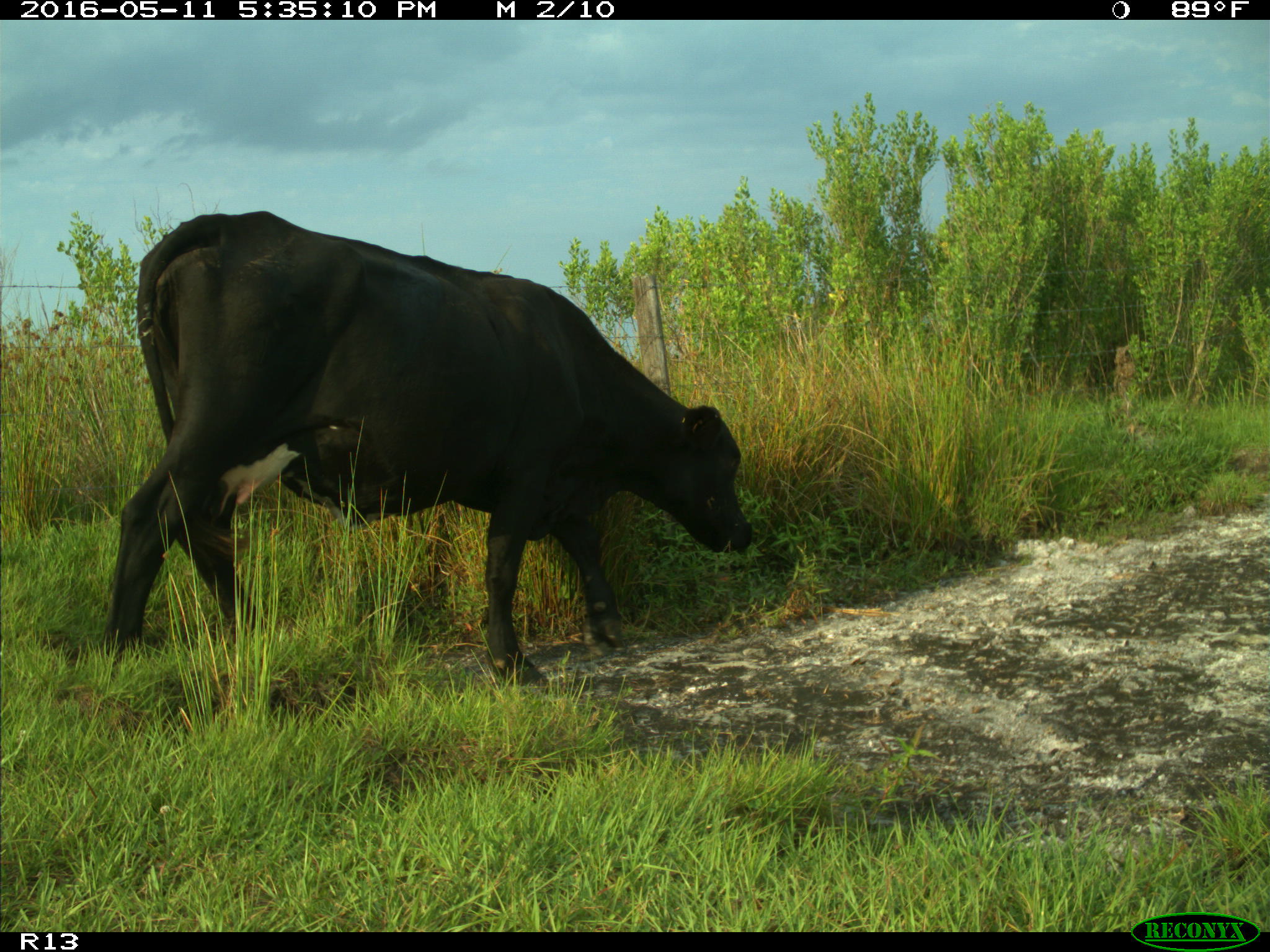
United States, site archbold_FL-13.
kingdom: Animalia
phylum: Chordata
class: Mammalia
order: Artiodactyla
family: Bovidae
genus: Bos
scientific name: Bos taurus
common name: domestic cow